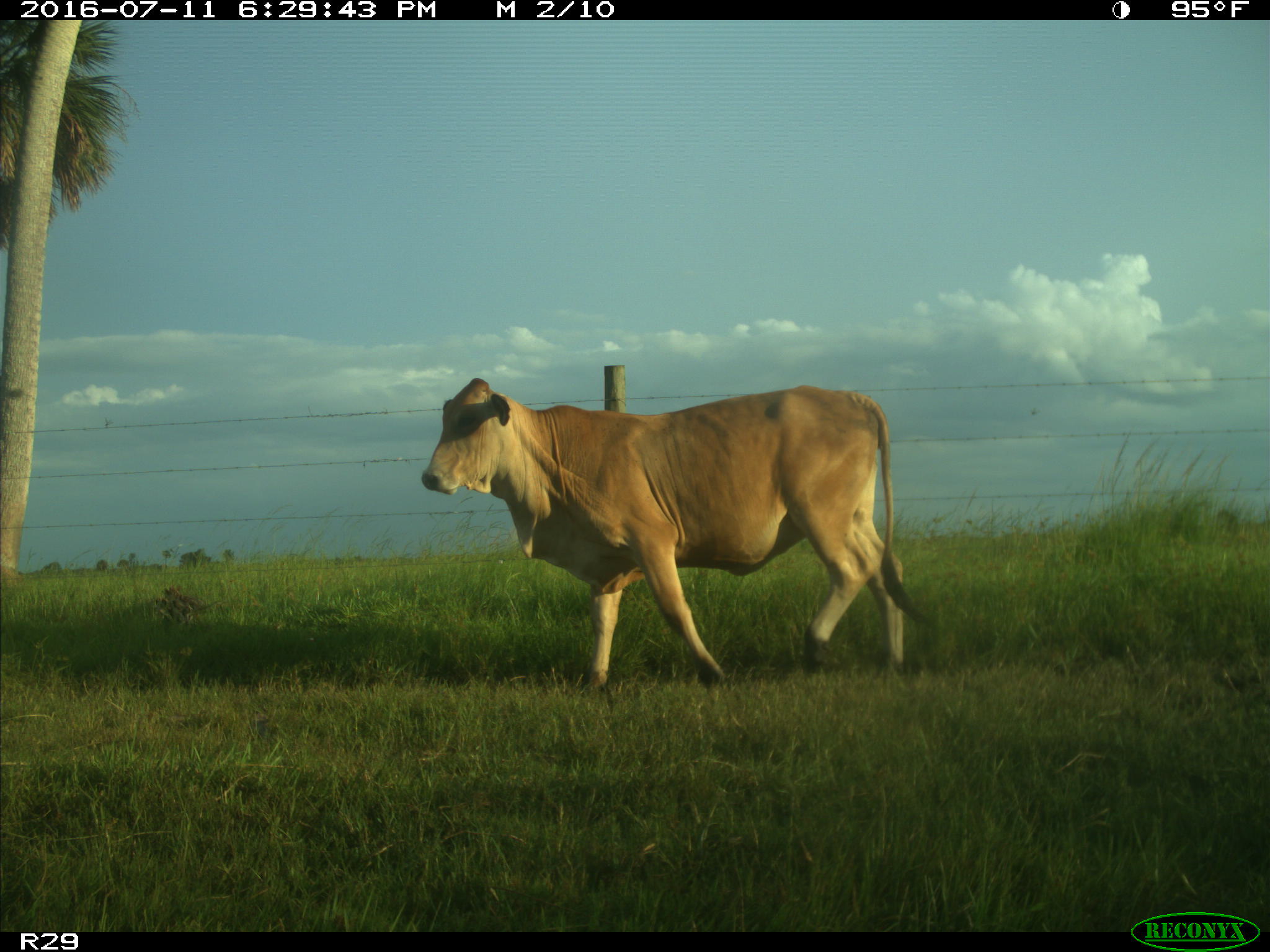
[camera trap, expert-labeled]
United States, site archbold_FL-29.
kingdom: Animalia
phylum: Chordata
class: Mammalia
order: Artiodactyla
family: Bovidae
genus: Bos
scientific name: Bos taurus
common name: domestic cow